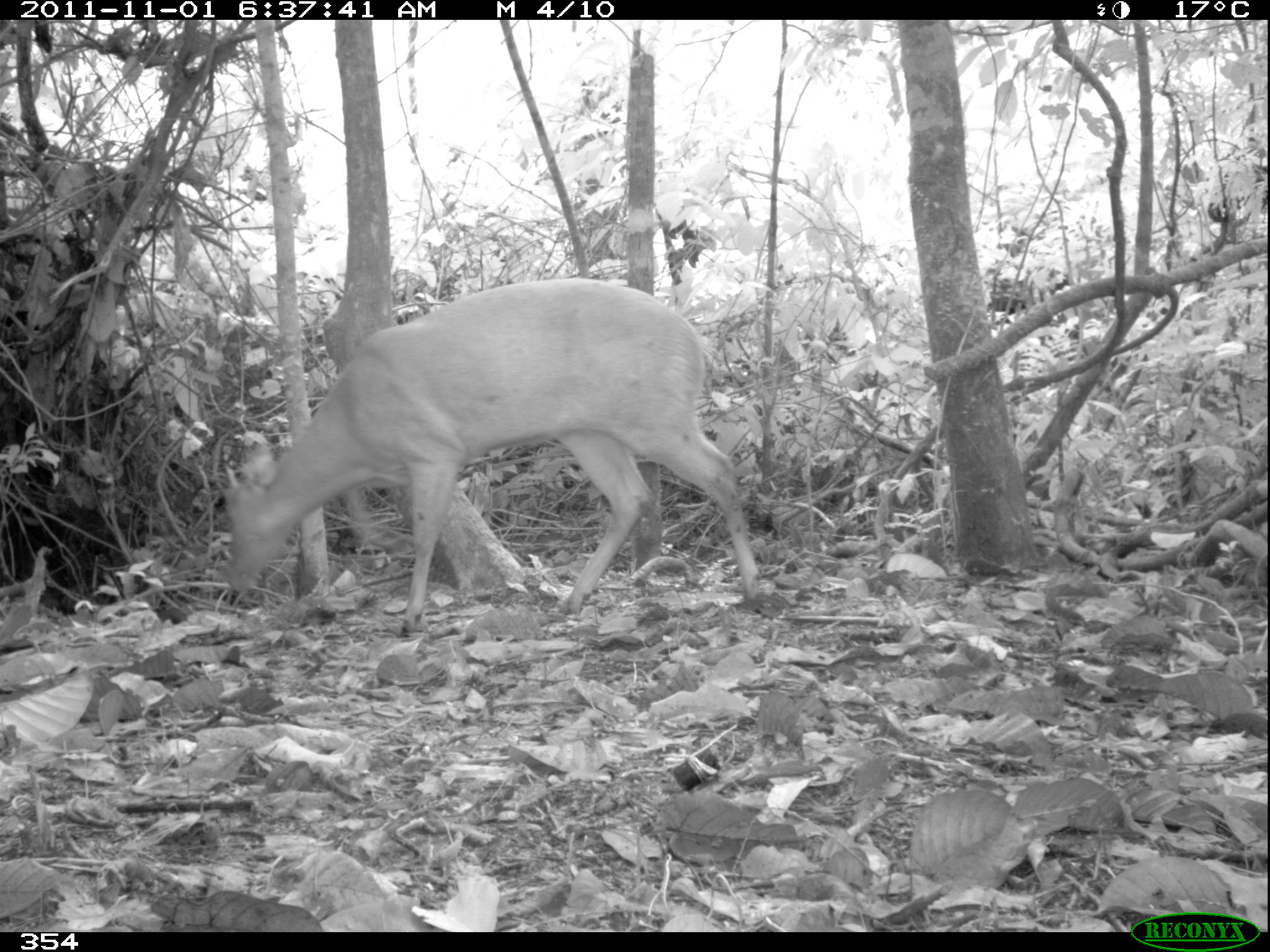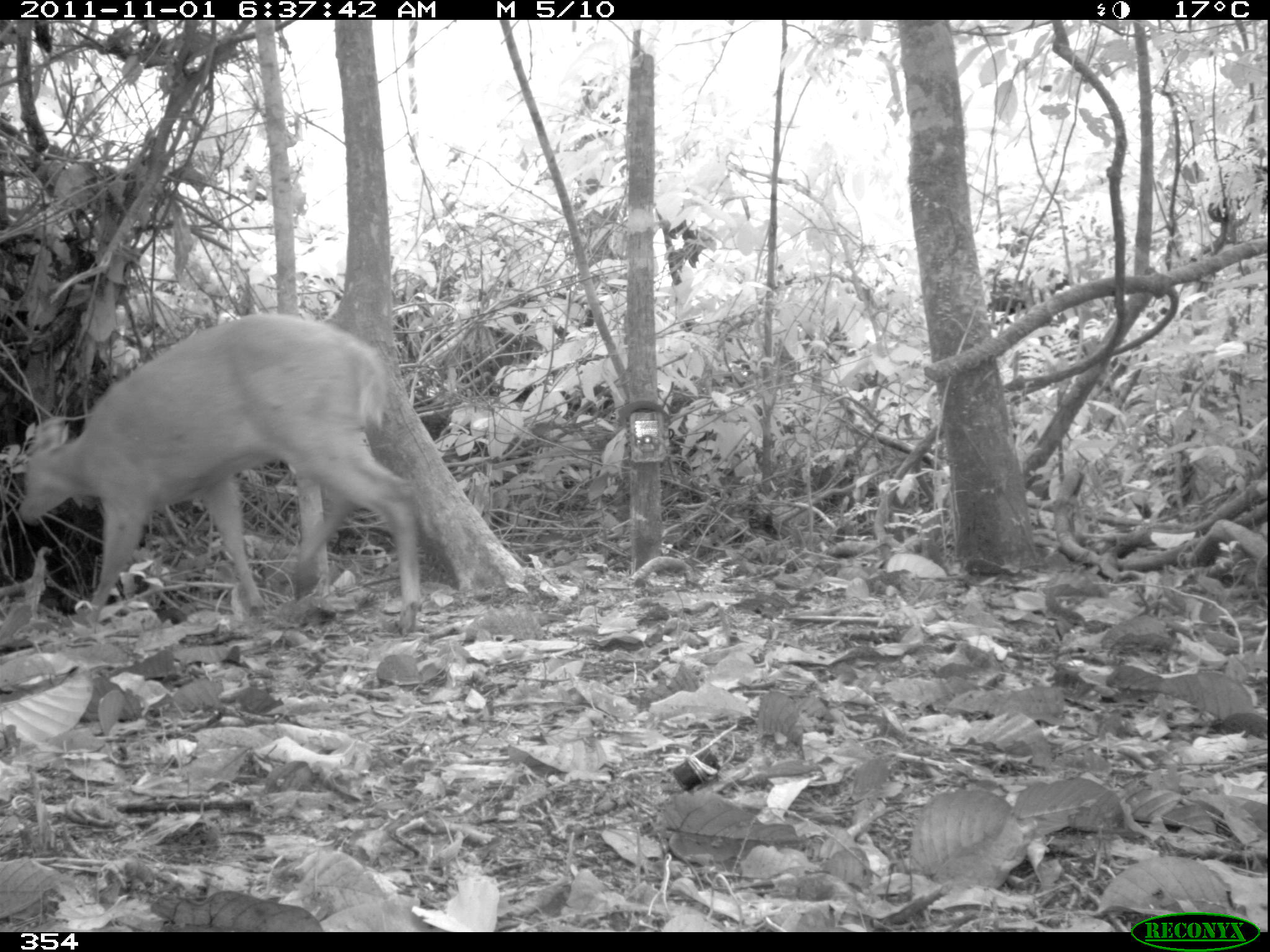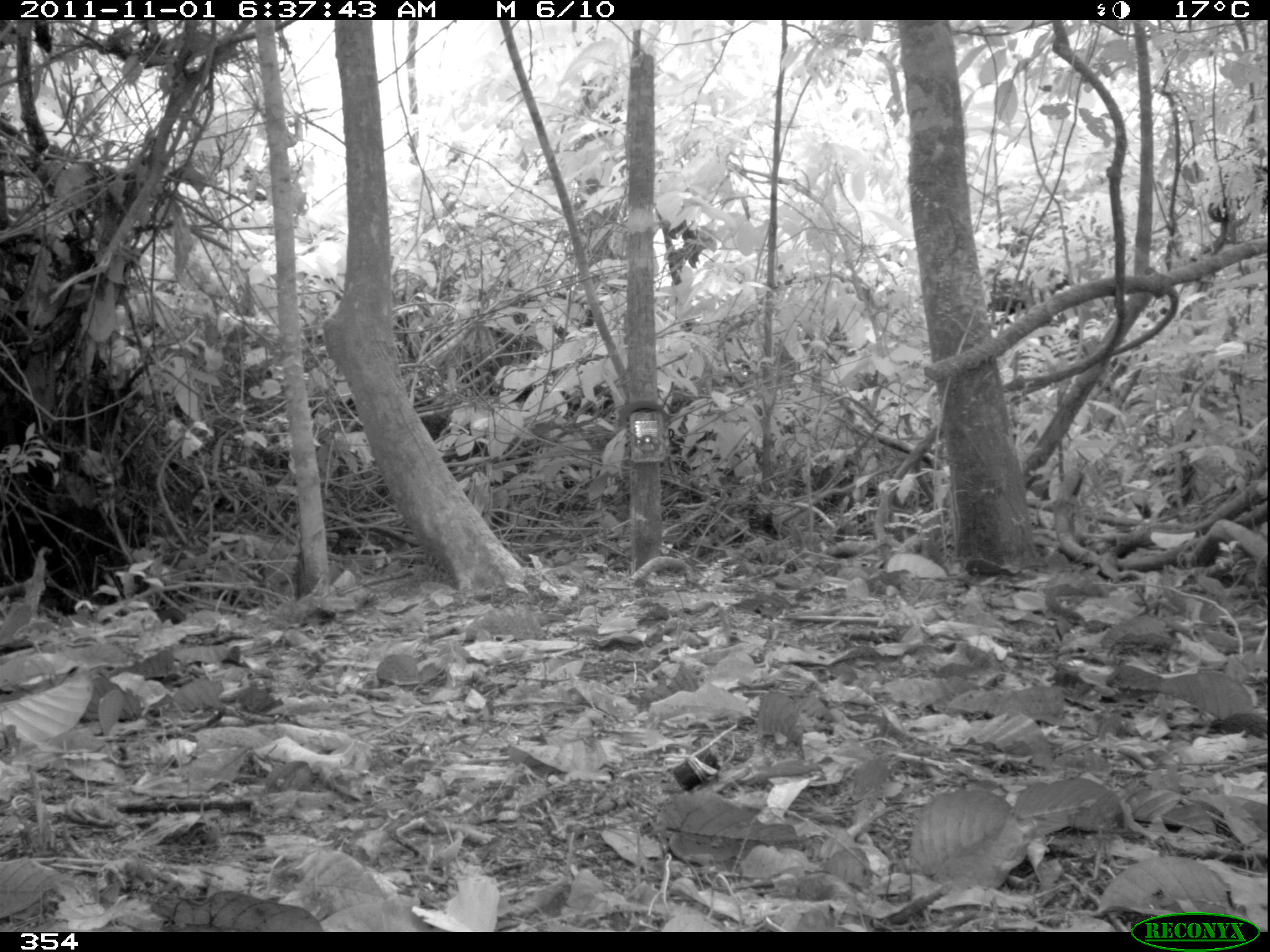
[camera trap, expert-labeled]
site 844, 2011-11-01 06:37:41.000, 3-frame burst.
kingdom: Animalia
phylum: Chordata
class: Mammalia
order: Artiodactyla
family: Cervidae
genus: Mazama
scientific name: Mazama americana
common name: red brocket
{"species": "Mazama americana (red brocket)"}